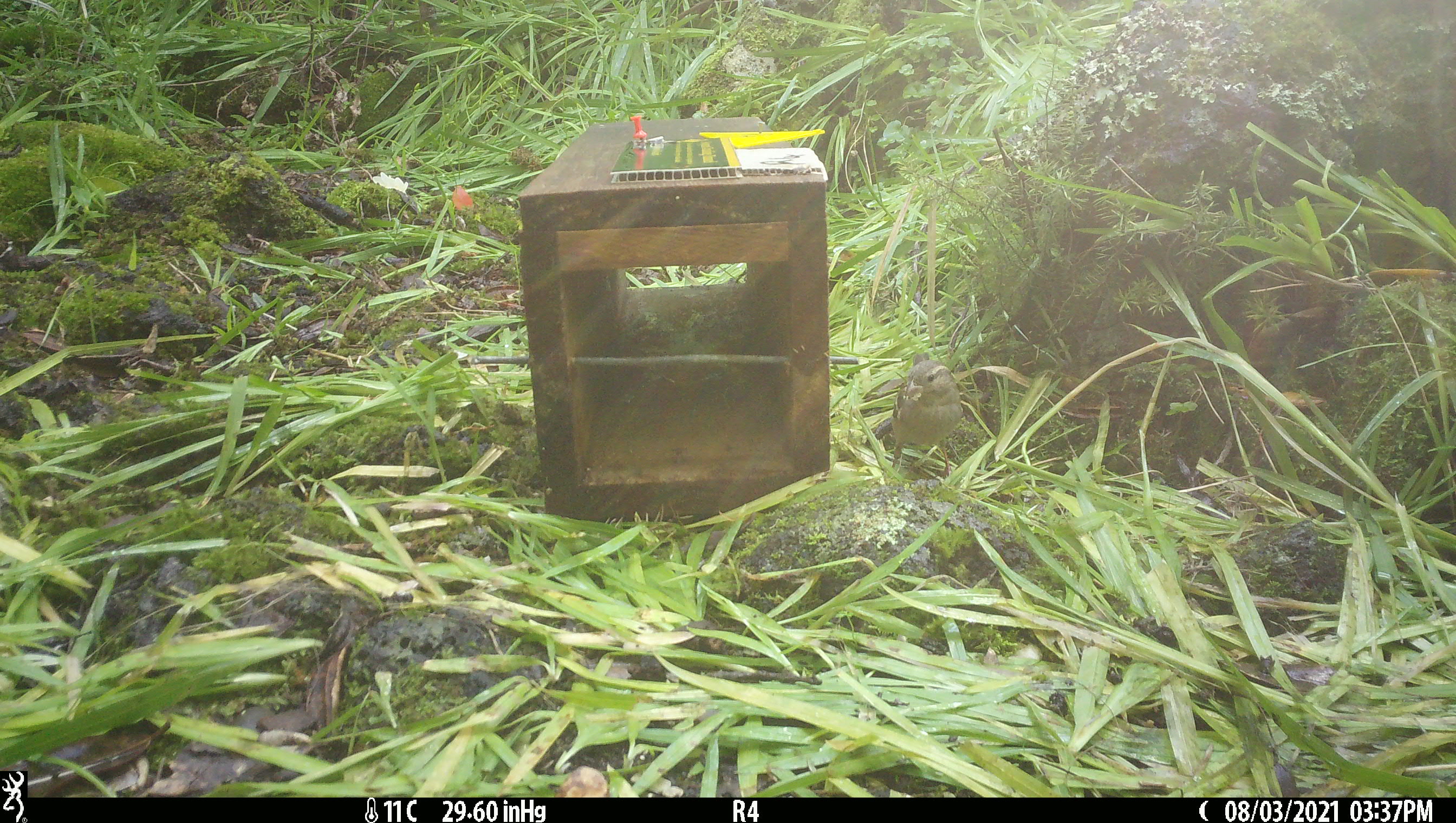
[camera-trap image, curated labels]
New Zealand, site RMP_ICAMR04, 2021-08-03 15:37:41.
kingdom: Animalia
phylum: Chordata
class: Aves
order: Passeriformes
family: Passeridae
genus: Passer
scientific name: Passer domesticus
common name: house sparrow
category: sparrow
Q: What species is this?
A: Sparrow (house sparrow) (Passer domesticus).